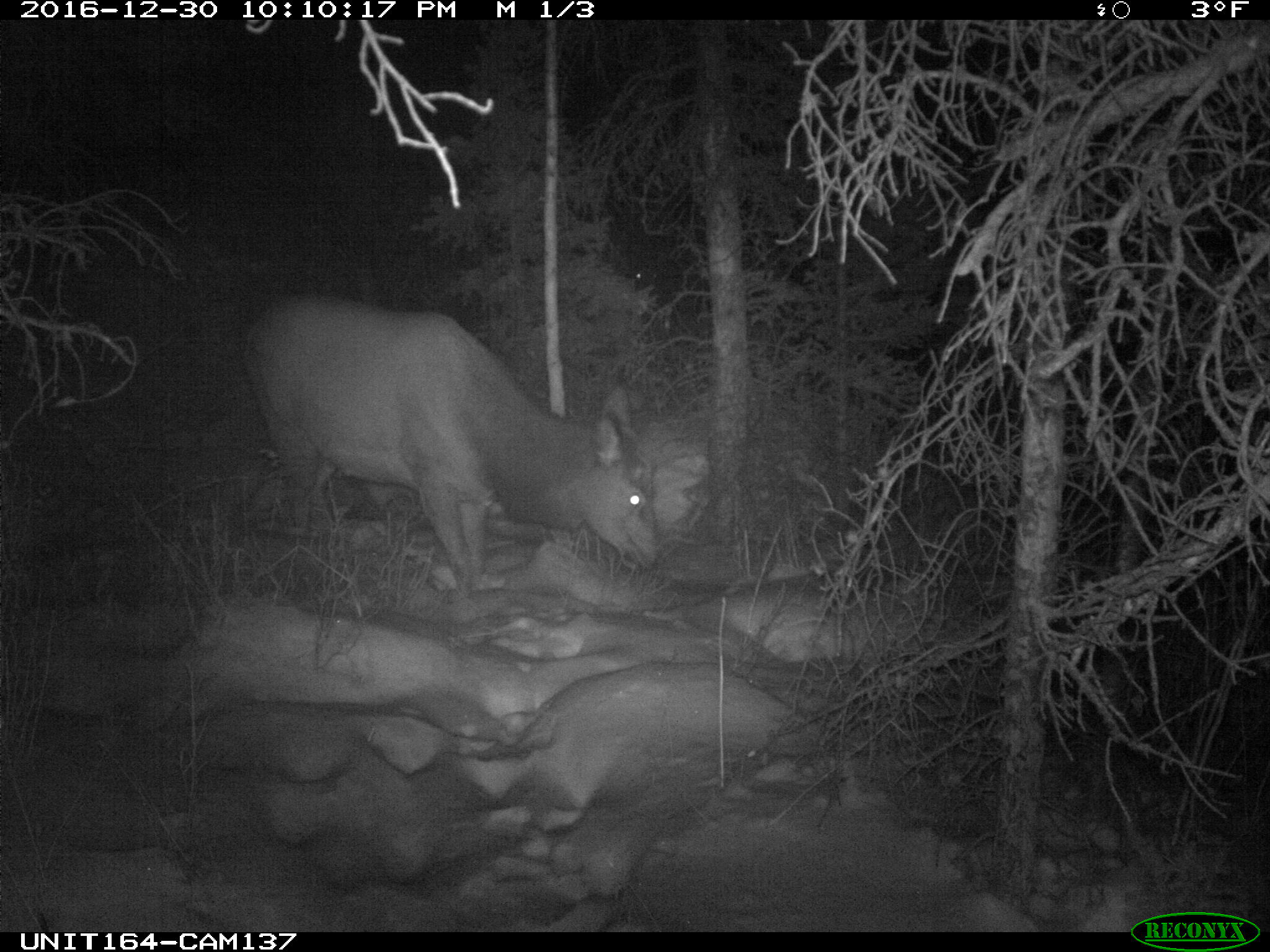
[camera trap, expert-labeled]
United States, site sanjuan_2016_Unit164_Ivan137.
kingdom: Animalia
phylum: Chordata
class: Mammalia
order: Artiodactyla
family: Cervidae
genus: Cervus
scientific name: Cervus elaphus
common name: red deer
Cervus elaphus (red deer).